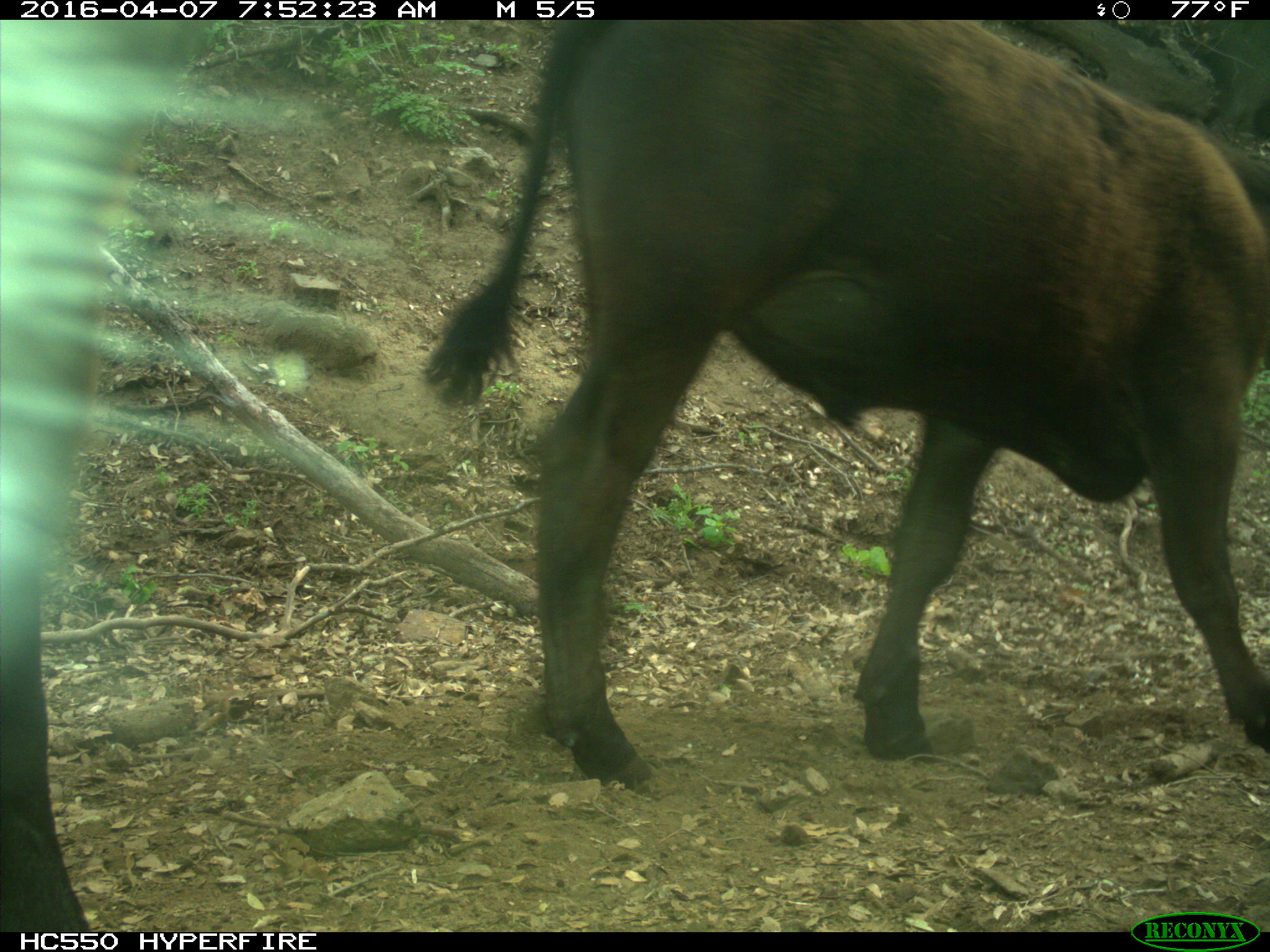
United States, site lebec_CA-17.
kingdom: Animalia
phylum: Chordata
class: Mammalia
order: Artiodactyla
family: Bovidae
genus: Bos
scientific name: Bos taurus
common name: domestic cow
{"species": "Bos taurus (domestic cow)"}